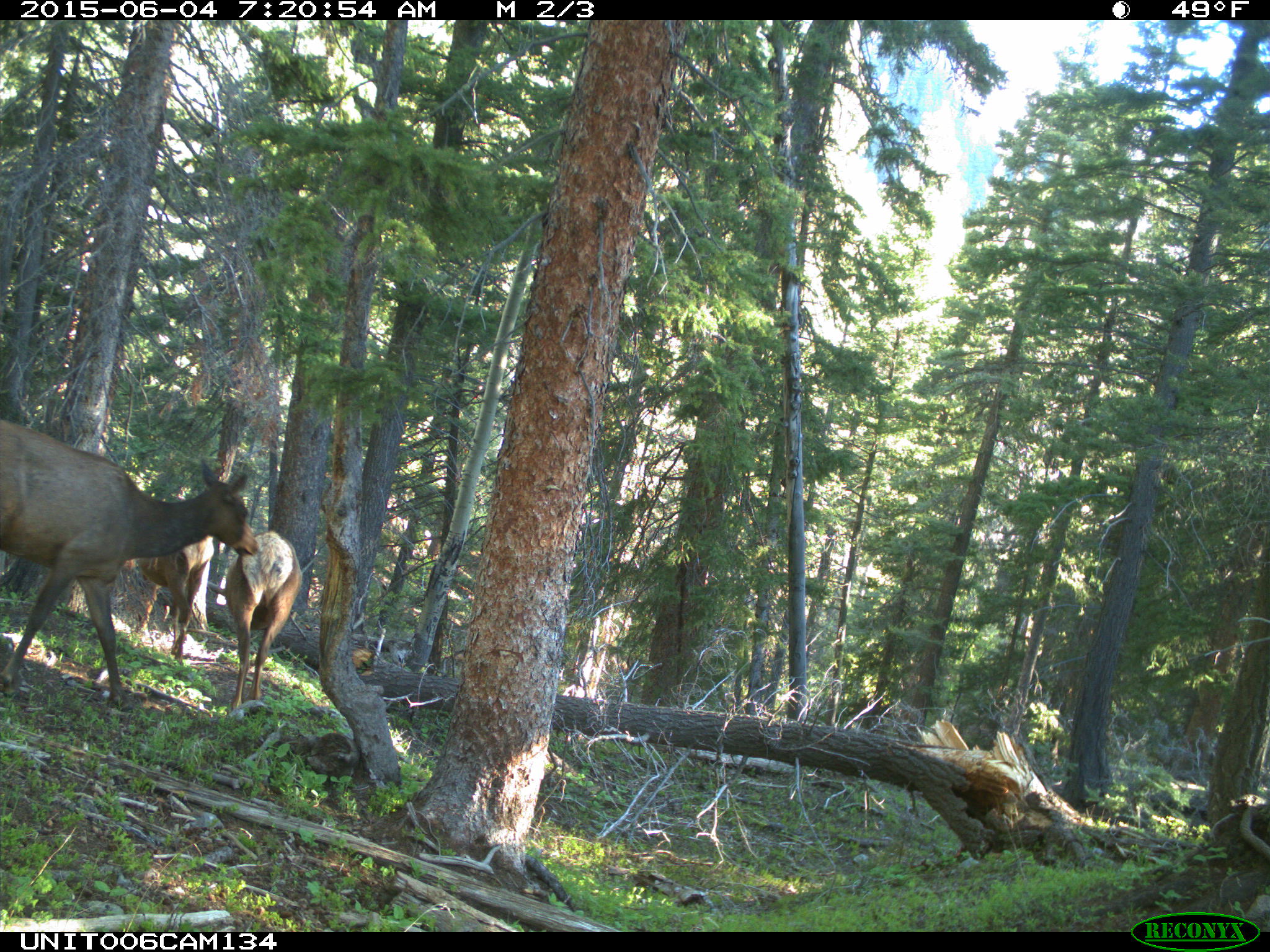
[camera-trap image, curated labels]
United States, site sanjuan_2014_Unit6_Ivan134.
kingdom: Animalia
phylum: Chordata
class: Mammalia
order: Artiodactyla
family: Cervidae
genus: Cervus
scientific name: Cervus elaphus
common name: red deer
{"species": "Cervus elaphus (red deer)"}